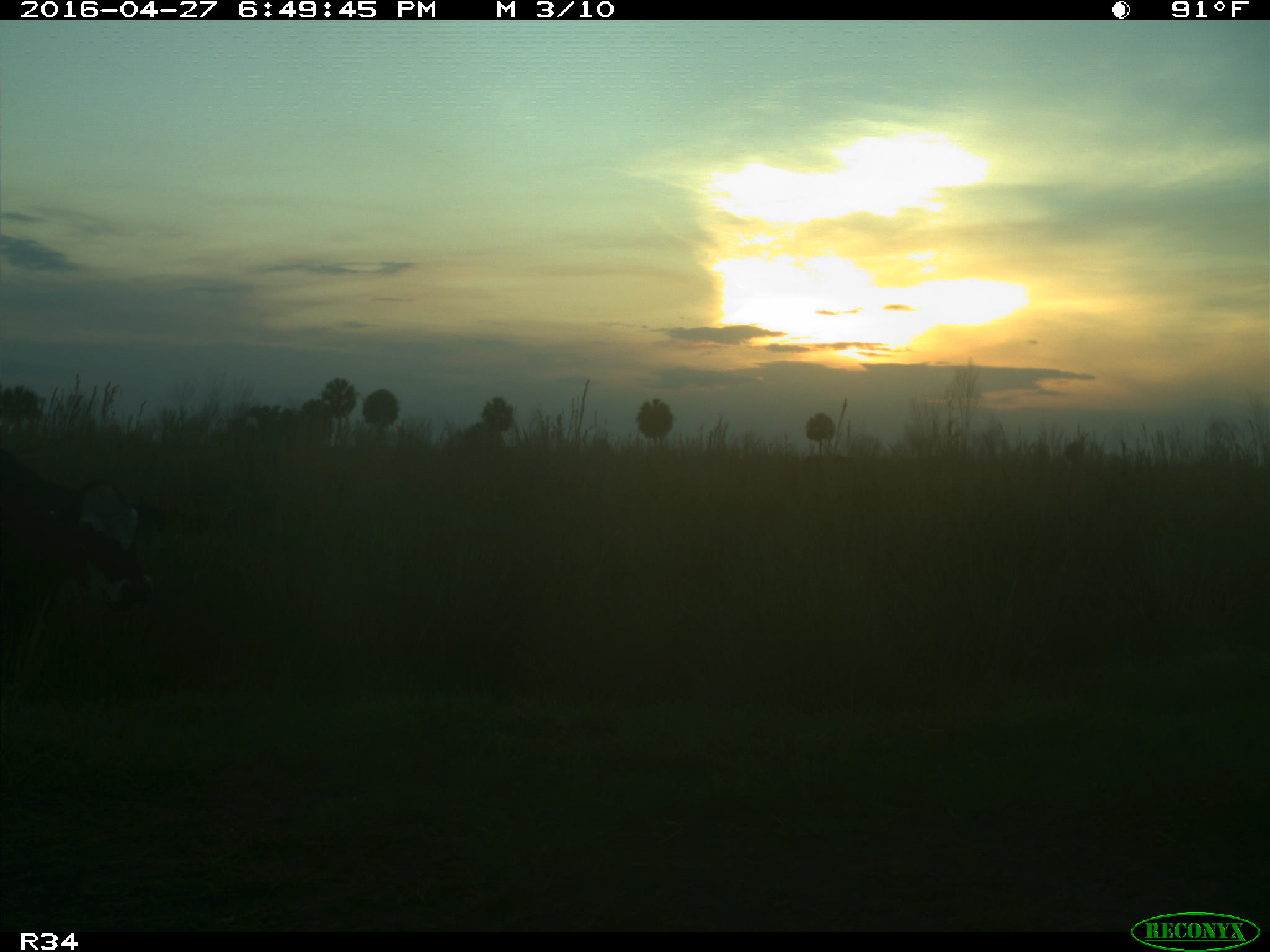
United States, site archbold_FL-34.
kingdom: Animalia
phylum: Chordata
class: Mammalia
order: Artiodactyla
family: Bovidae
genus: Bos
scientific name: Bos taurus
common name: domestic cow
Bos taurus (domestic cow).